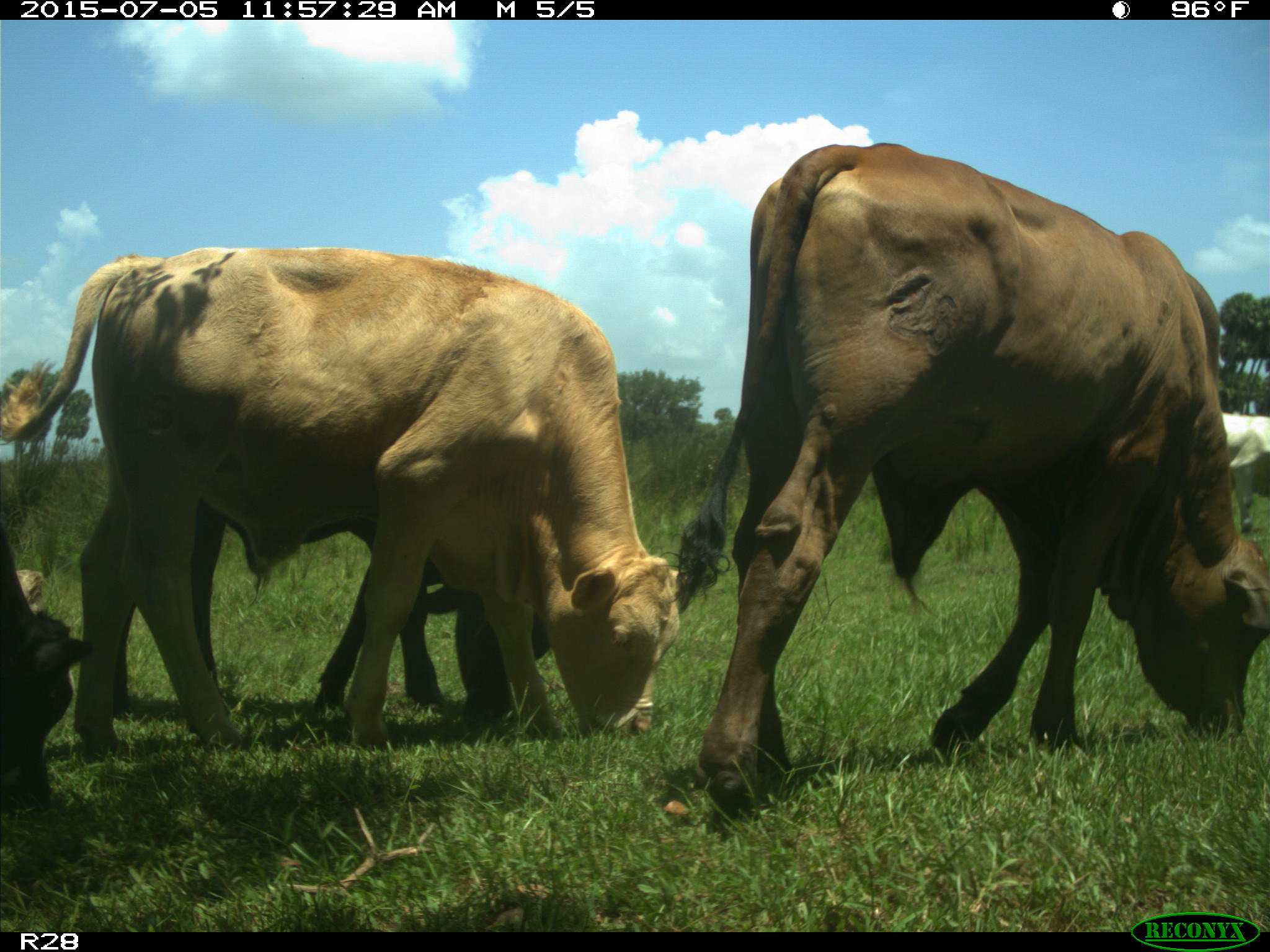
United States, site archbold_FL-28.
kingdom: Animalia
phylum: Chordata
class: Mammalia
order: Artiodactyla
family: Bovidae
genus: Bos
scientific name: Bos taurus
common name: domestic cow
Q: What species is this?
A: Bos taurus (domestic cow).